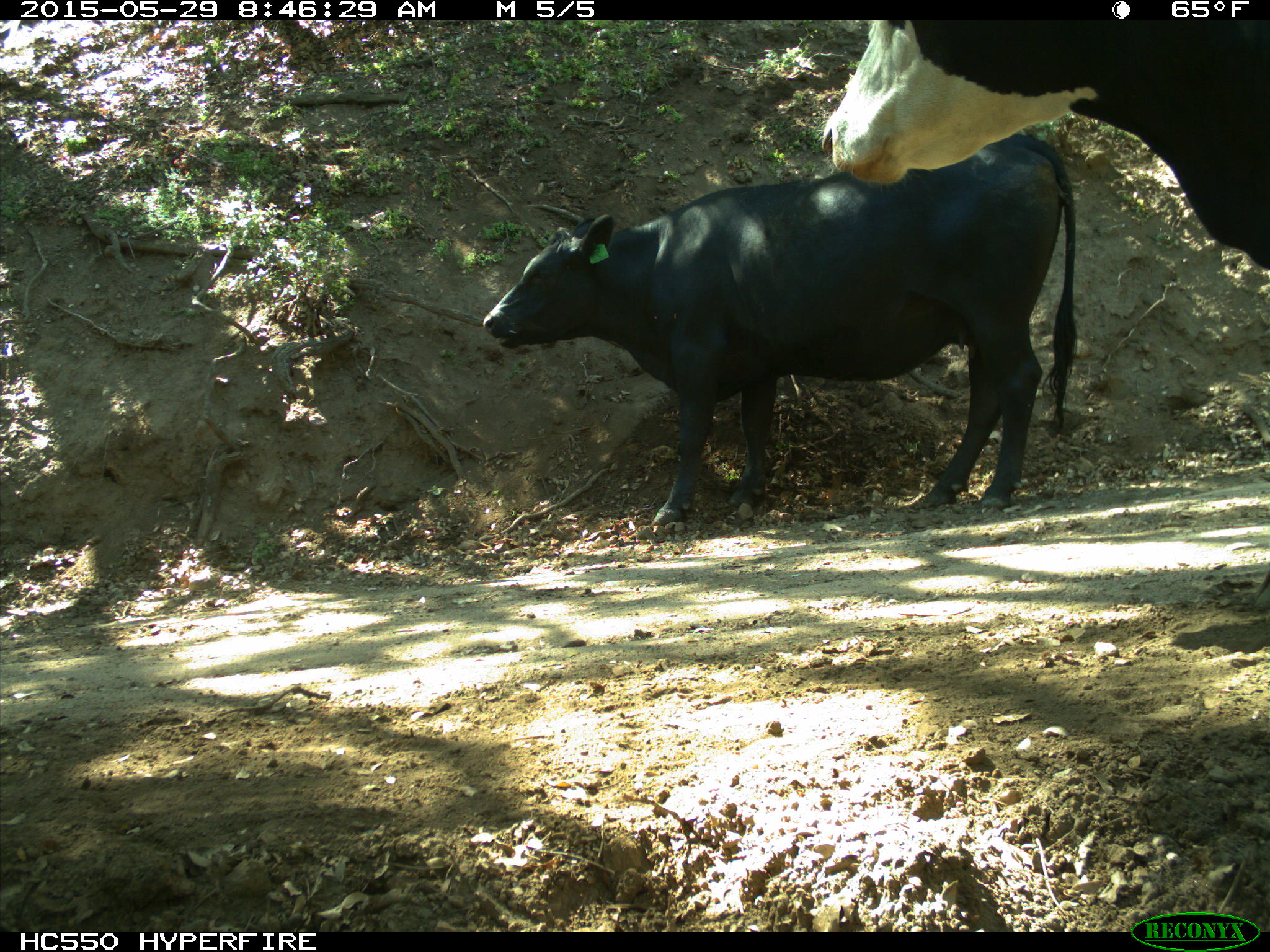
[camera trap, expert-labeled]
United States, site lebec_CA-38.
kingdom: Animalia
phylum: Chordata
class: Mammalia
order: Artiodactyla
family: Bovidae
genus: Bos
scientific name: Bos taurus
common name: domestic cow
Bos taurus (domestic cow).